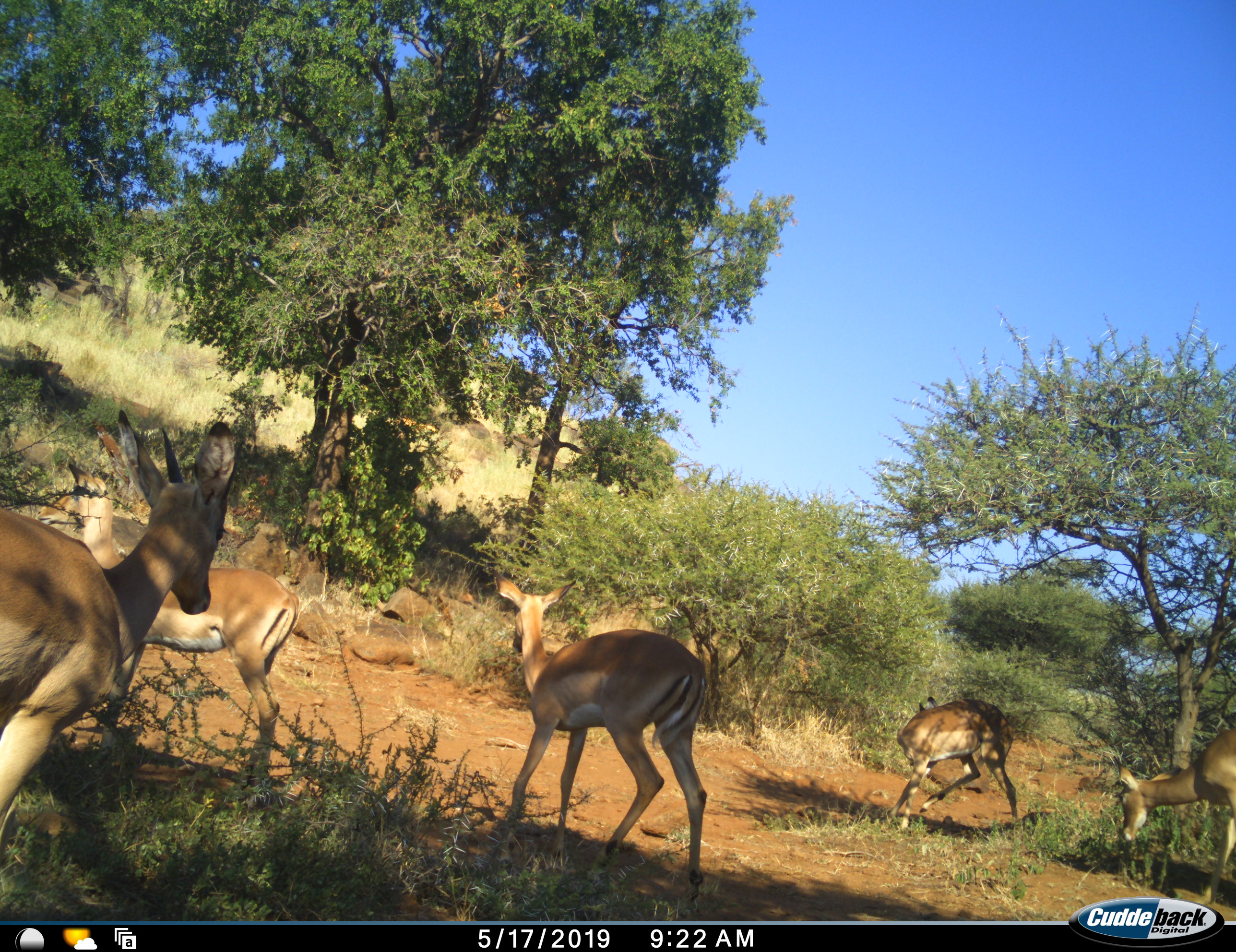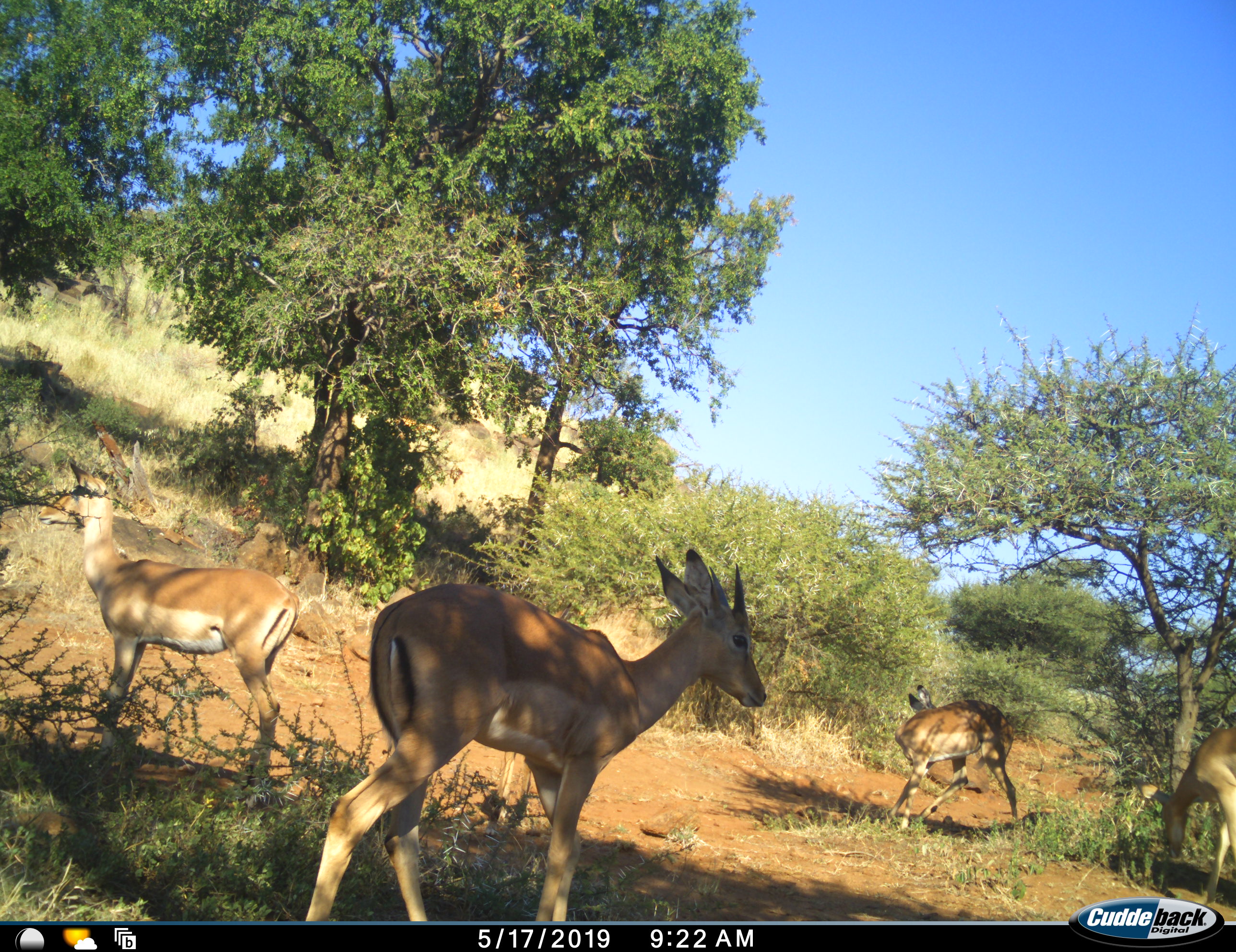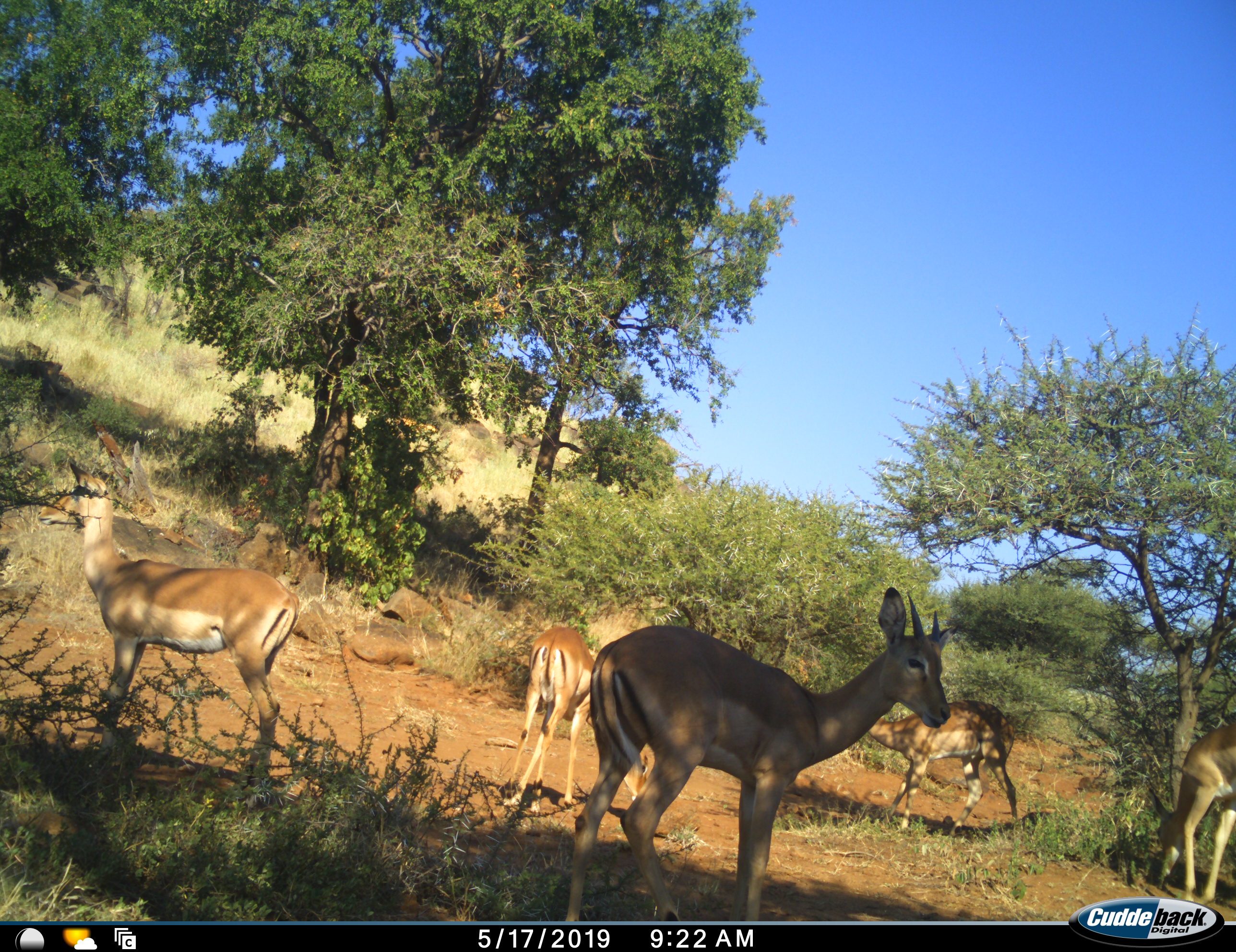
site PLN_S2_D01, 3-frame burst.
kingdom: Animalia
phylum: Chordata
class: Mammalia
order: Artiodactyla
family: Bovidae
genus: Aepyceros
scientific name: Aepyceros melampus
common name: impala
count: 5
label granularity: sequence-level